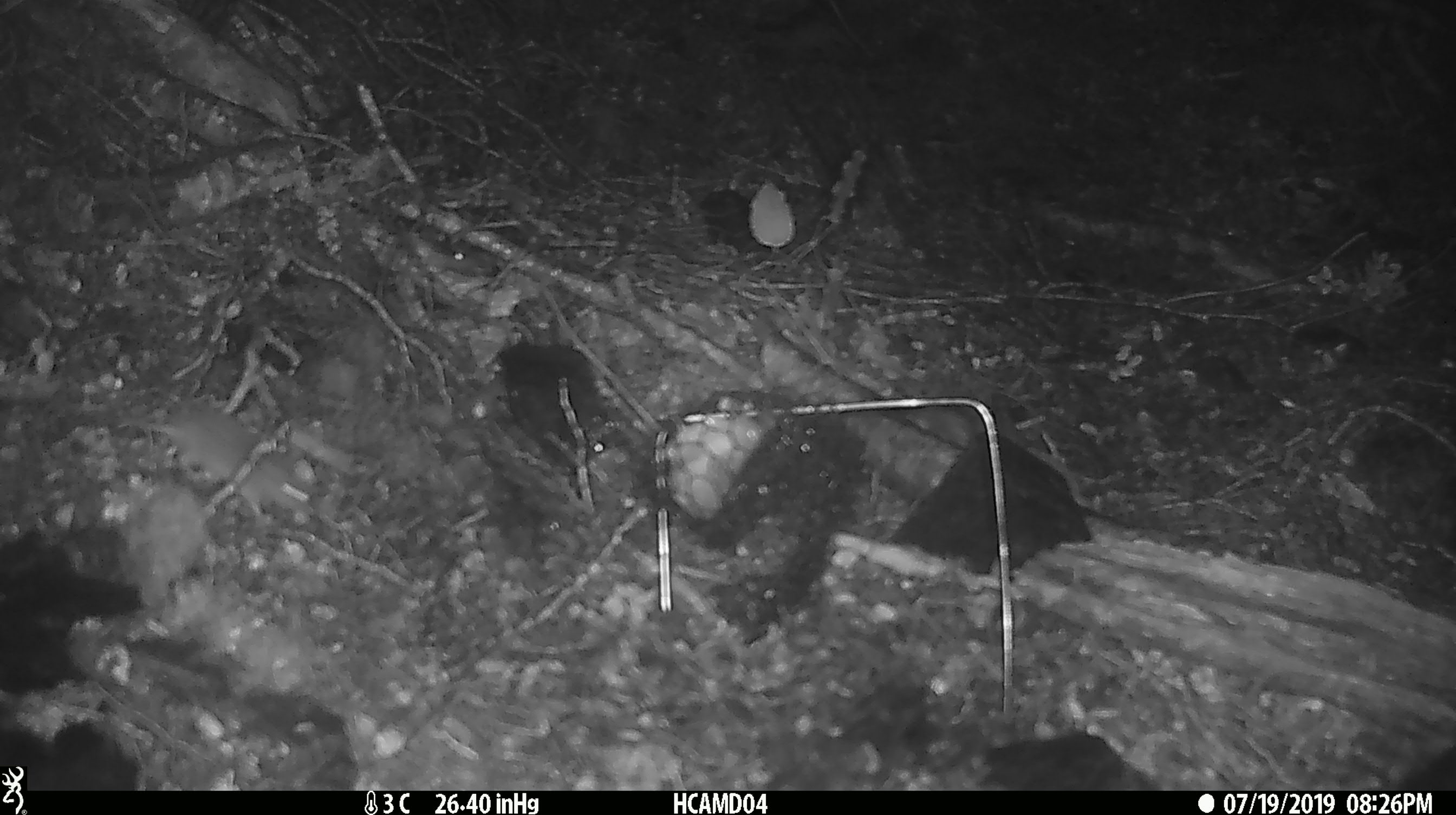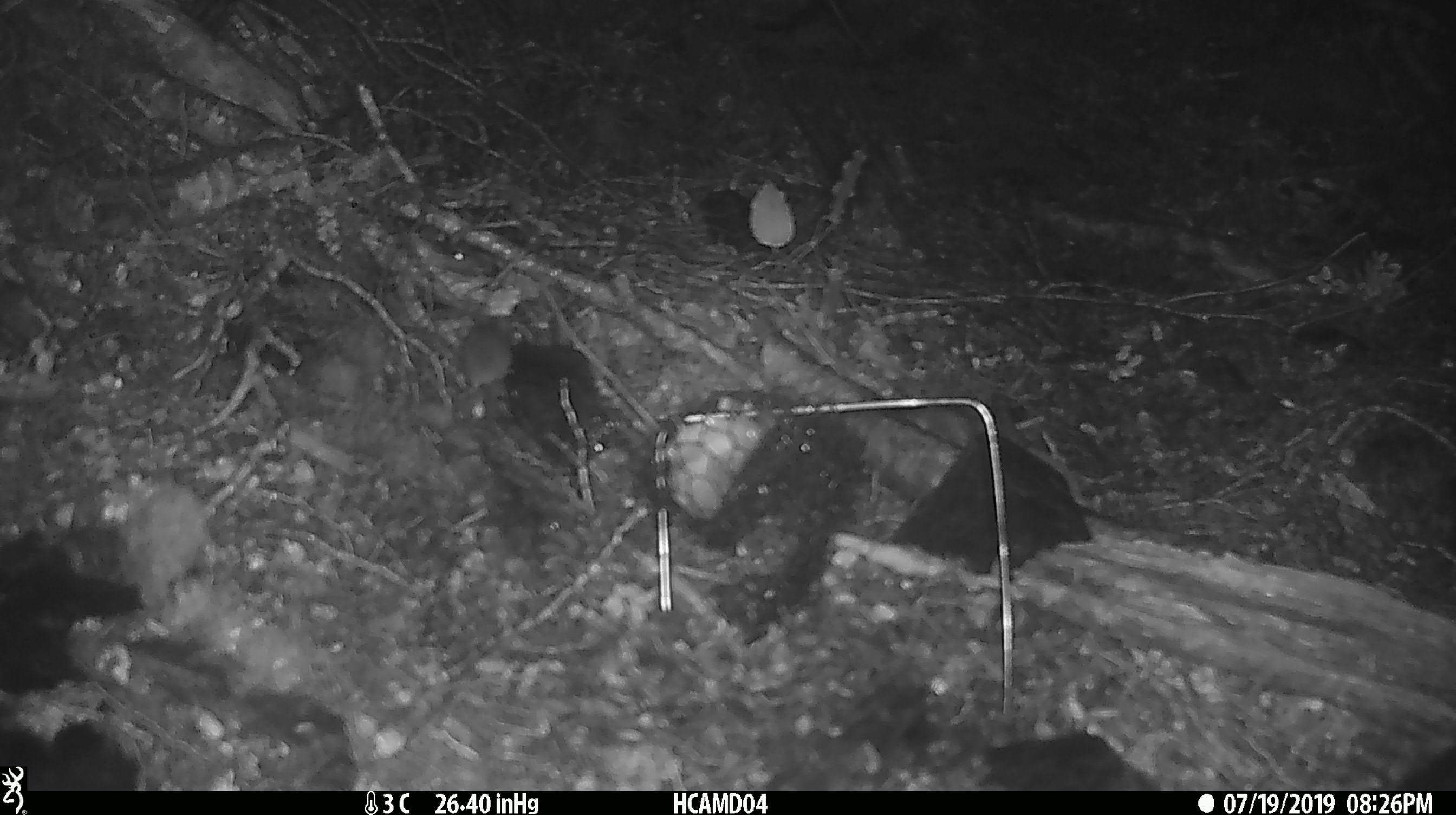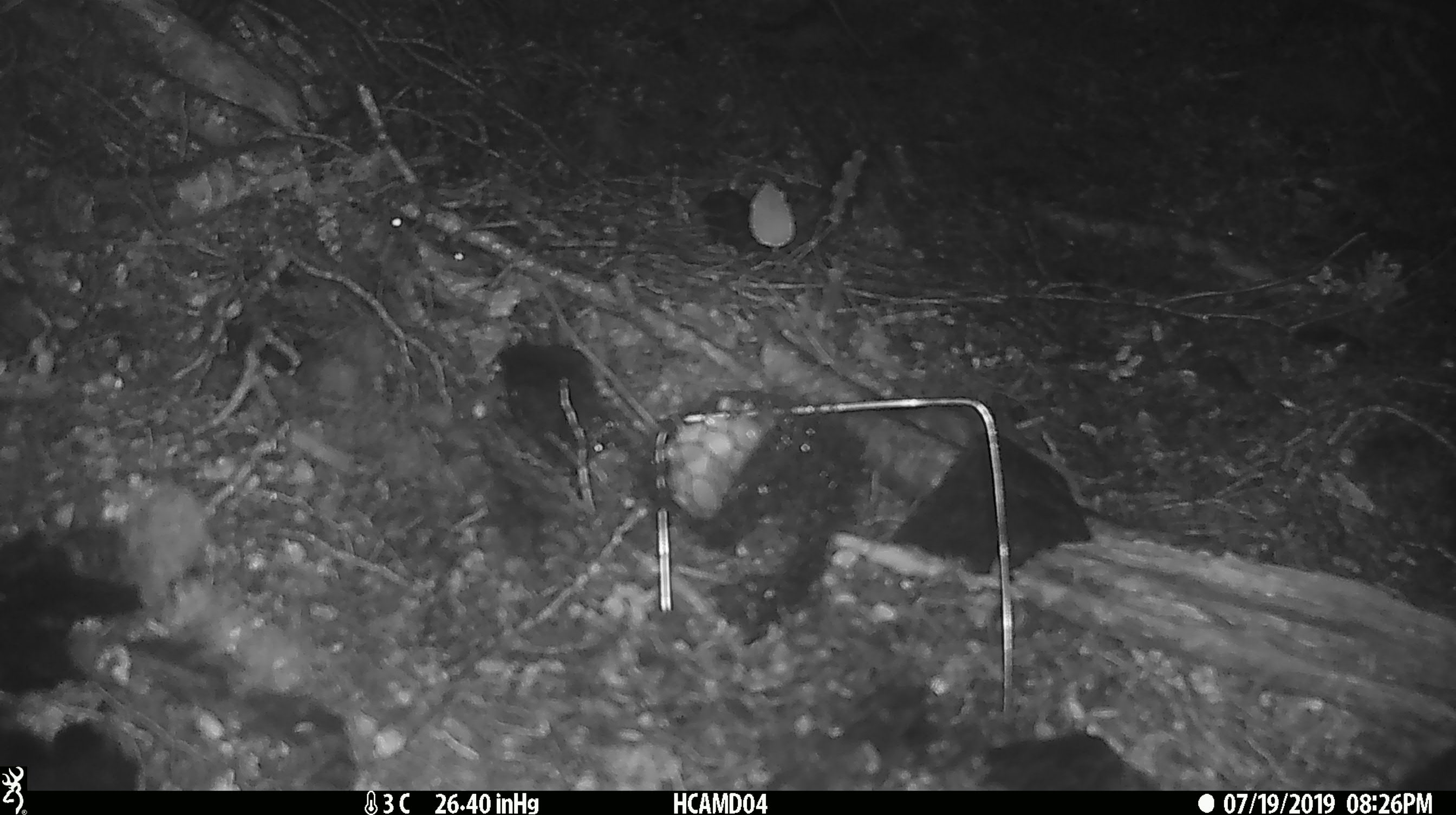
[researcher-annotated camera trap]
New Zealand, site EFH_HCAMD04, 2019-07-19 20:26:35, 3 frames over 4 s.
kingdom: Animalia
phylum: Chordata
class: Mammalia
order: Rodentia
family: Muridae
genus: Mus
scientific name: Mus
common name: mouse